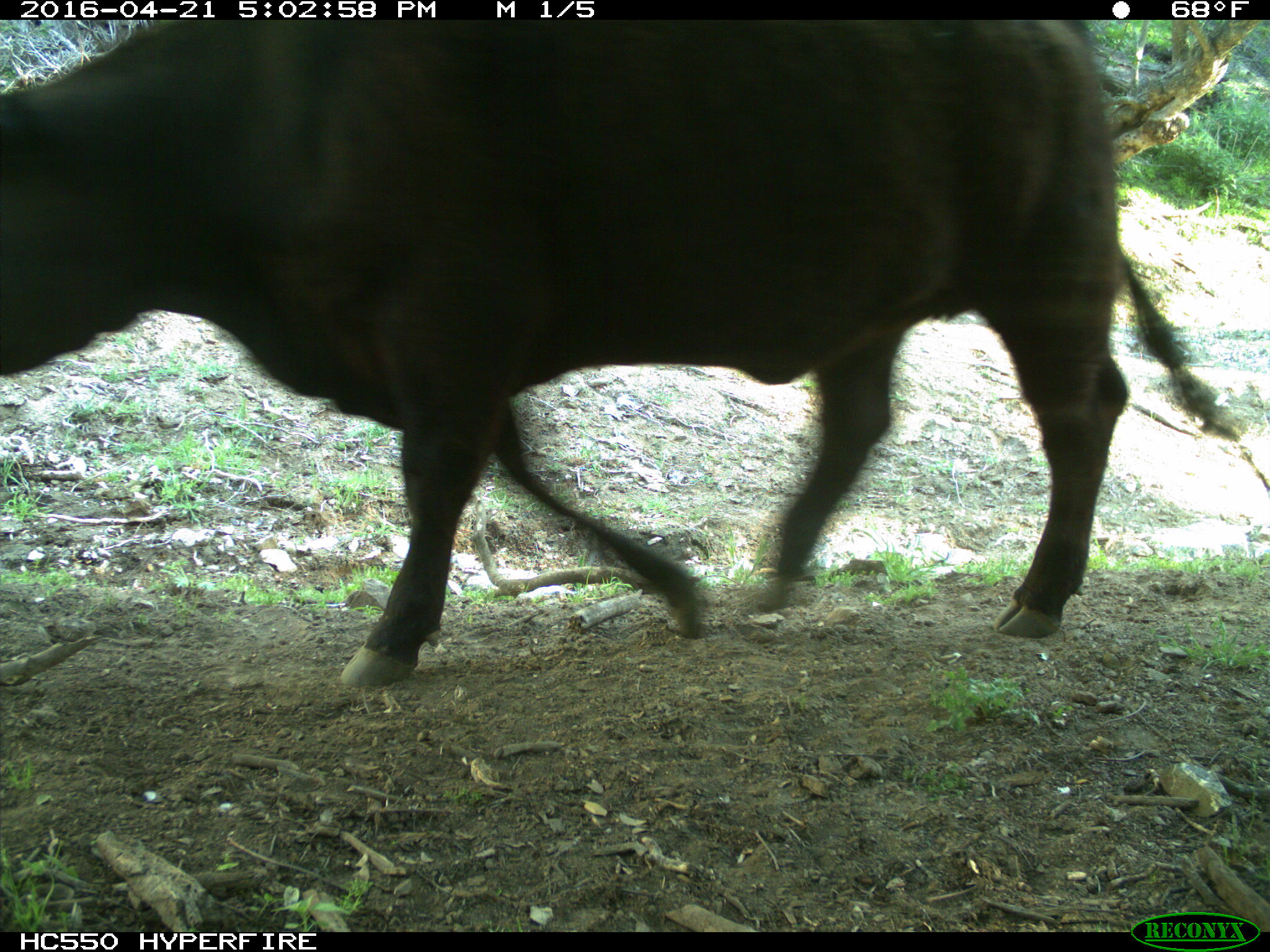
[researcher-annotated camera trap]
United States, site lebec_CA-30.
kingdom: Animalia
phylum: Chordata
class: Mammalia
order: Artiodactyla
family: Bovidae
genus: Bos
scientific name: Bos taurus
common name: domestic cow